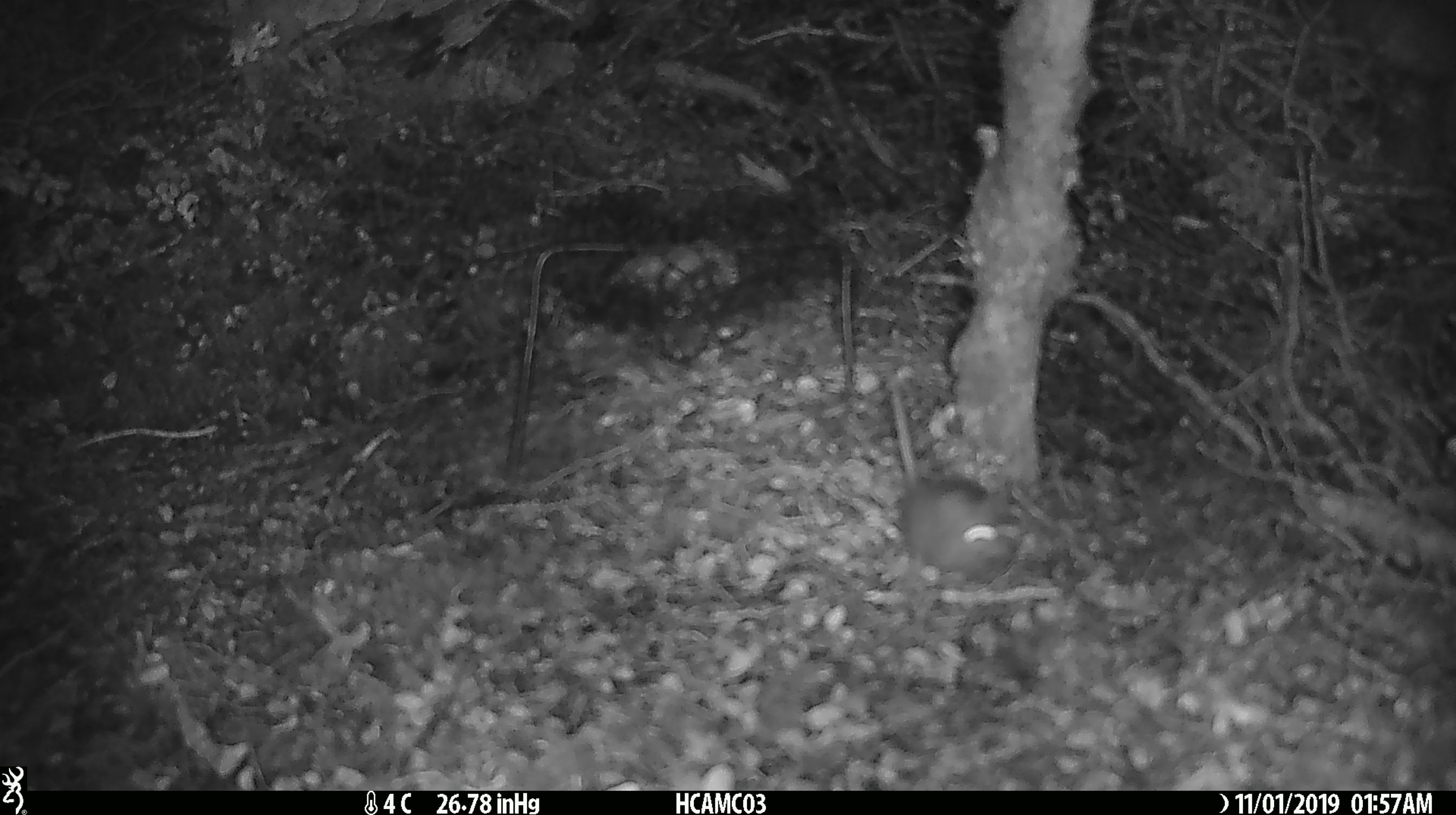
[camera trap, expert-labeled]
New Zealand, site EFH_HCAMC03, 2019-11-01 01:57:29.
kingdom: Animalia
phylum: Chordata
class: Mammalia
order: Rodentia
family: Muridae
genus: Mus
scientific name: Mus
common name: mouse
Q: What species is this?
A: Mouse (Mus).